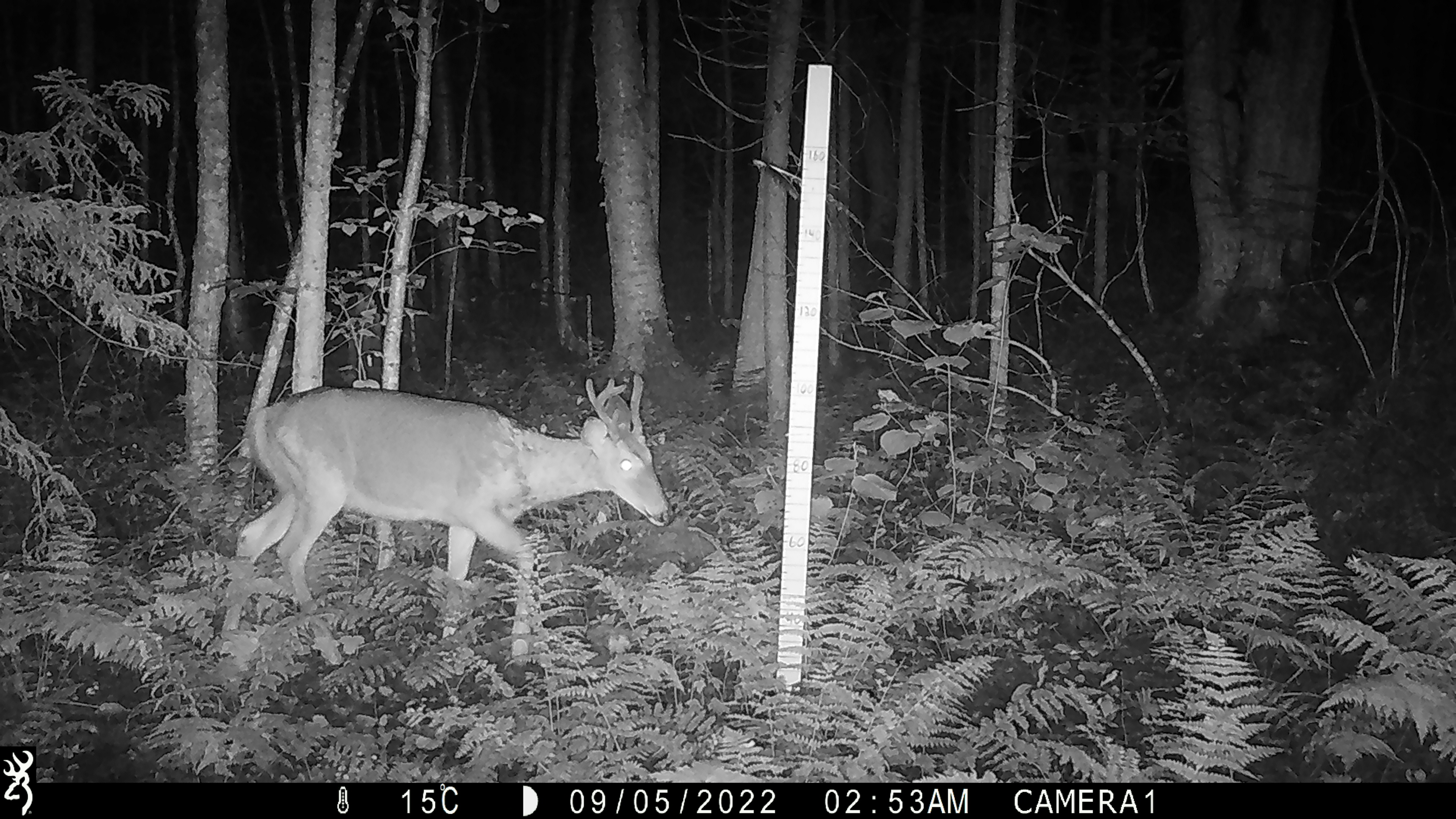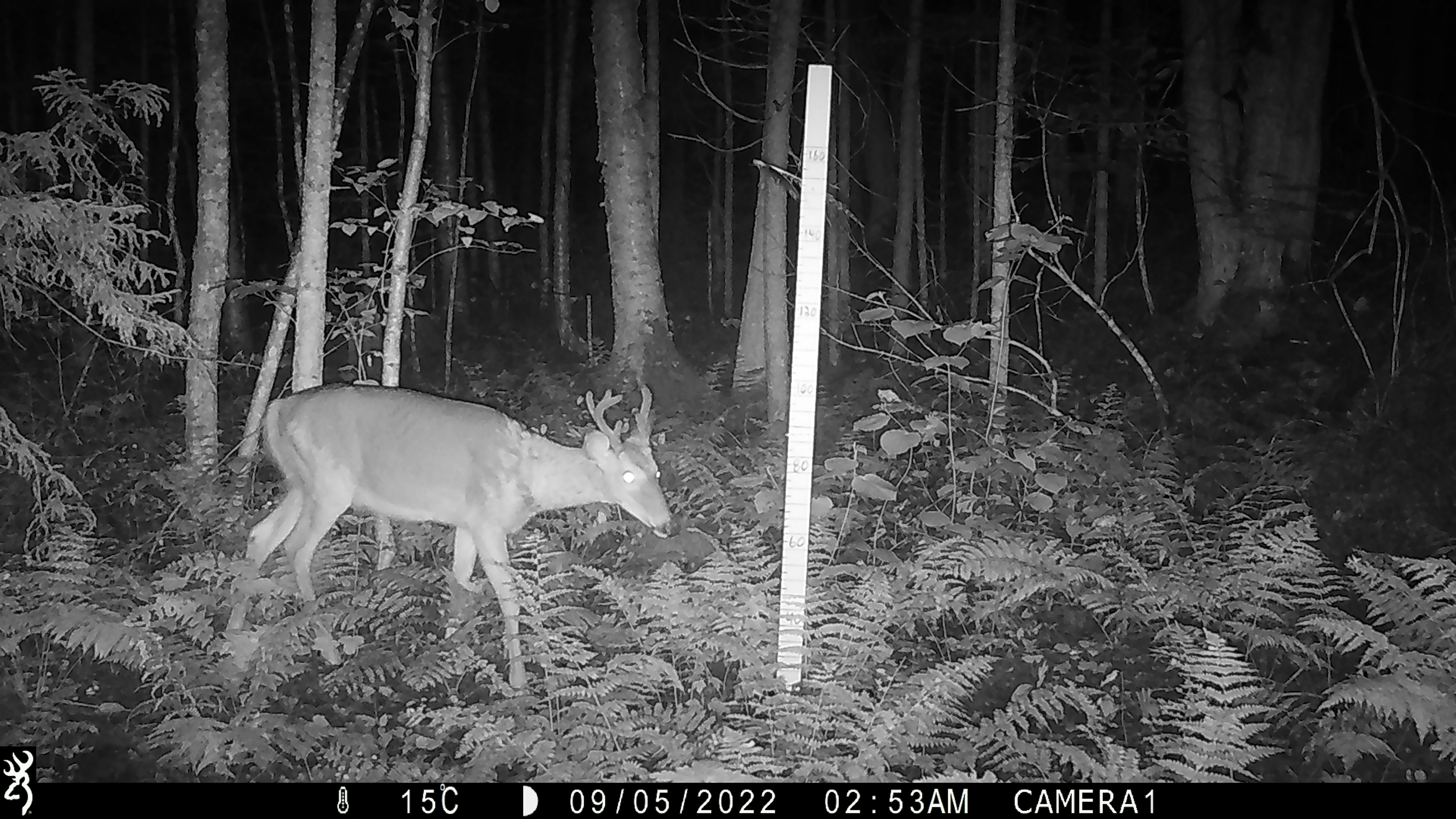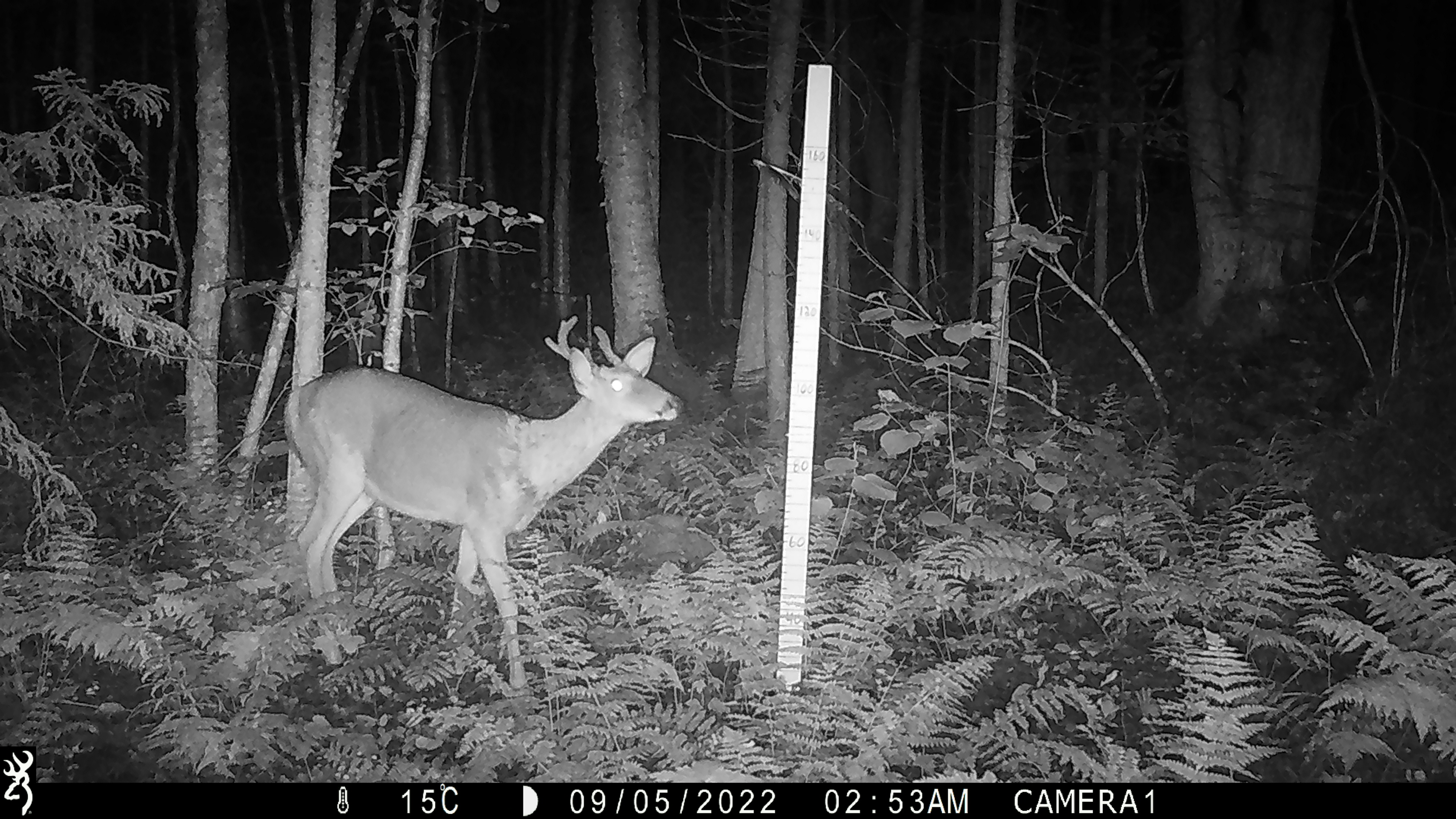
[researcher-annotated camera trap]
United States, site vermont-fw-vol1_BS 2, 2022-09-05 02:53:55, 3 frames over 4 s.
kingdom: Animalia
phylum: Chordata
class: Mammalia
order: Artiodactyla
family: Cervidae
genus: Odocoileus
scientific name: Odocoileus virginianus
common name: white-tailed deer